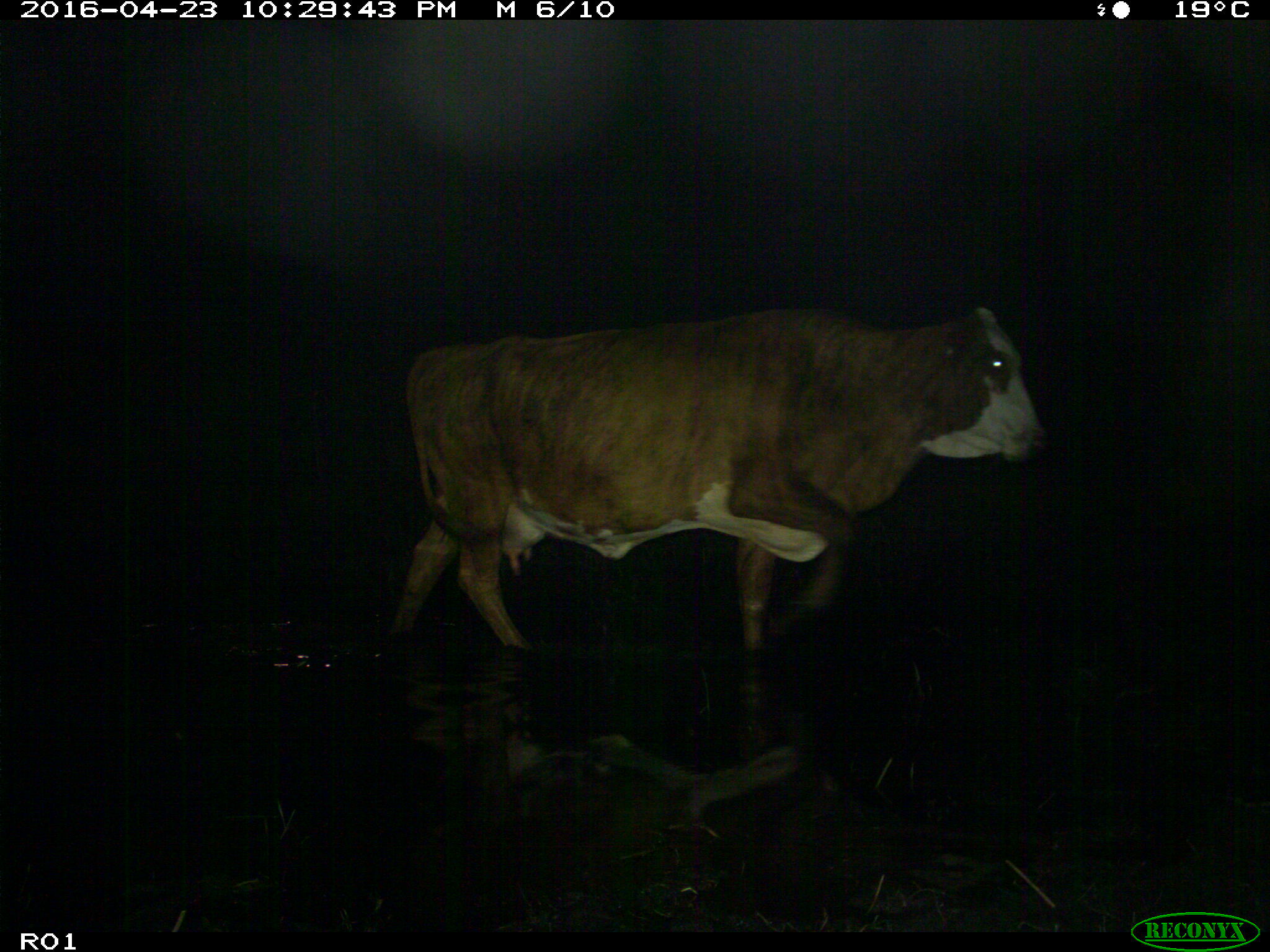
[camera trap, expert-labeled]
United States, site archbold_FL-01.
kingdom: Animalia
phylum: Chordata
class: Mammalia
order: Artiodactyla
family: Bovidae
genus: Bos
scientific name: Bos taurus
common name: domestic cow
Bos taurus (domestic cow).